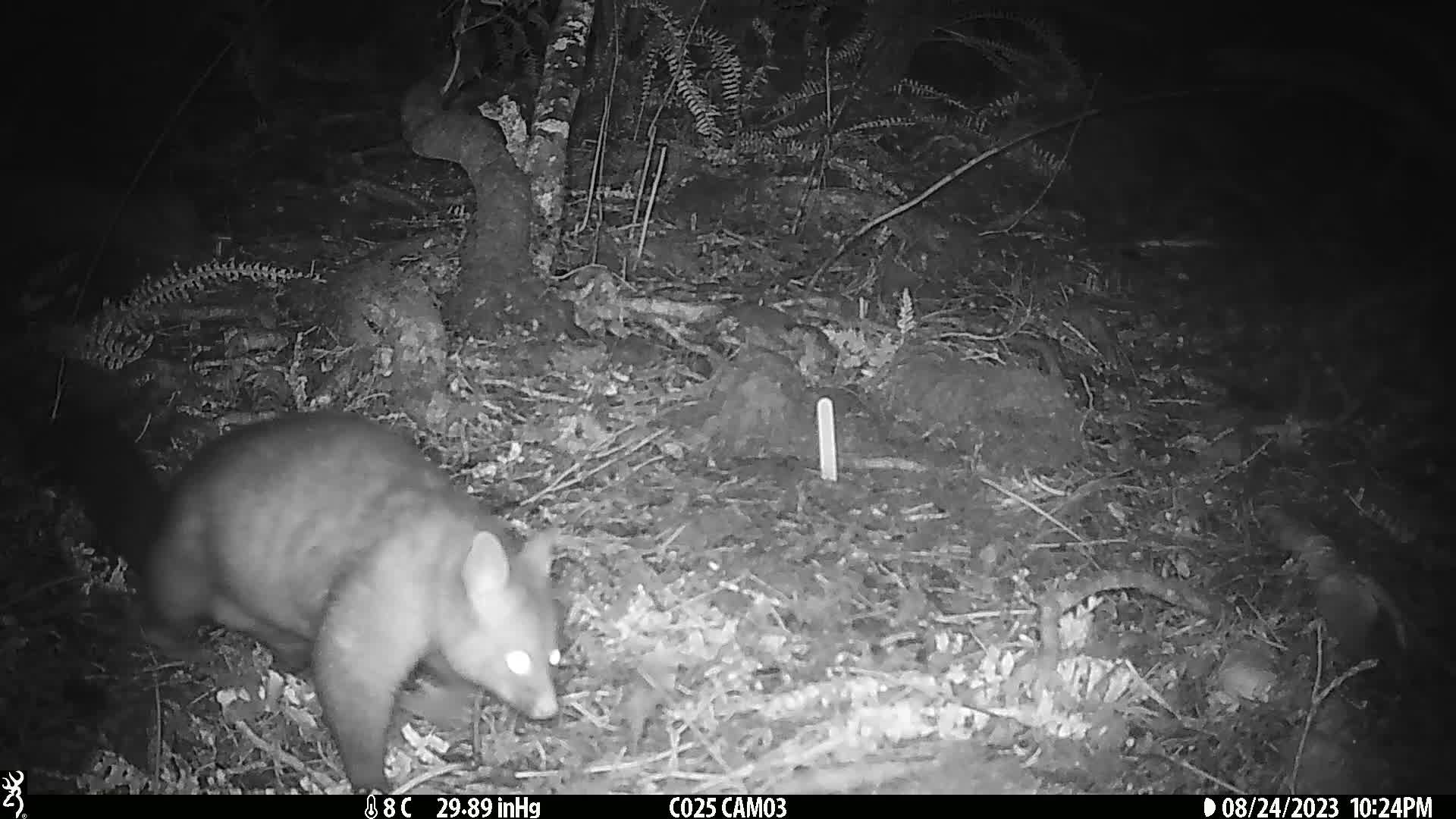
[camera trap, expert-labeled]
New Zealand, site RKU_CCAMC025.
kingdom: Animalia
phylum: Chordata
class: Mammalia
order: Diprotodontia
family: Phalangeridae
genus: Trichosurus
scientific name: Trichosurus vulpecula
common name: common brushtail possum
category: possum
Possum (common brushtail possum) (Trichosurus vulpecula).